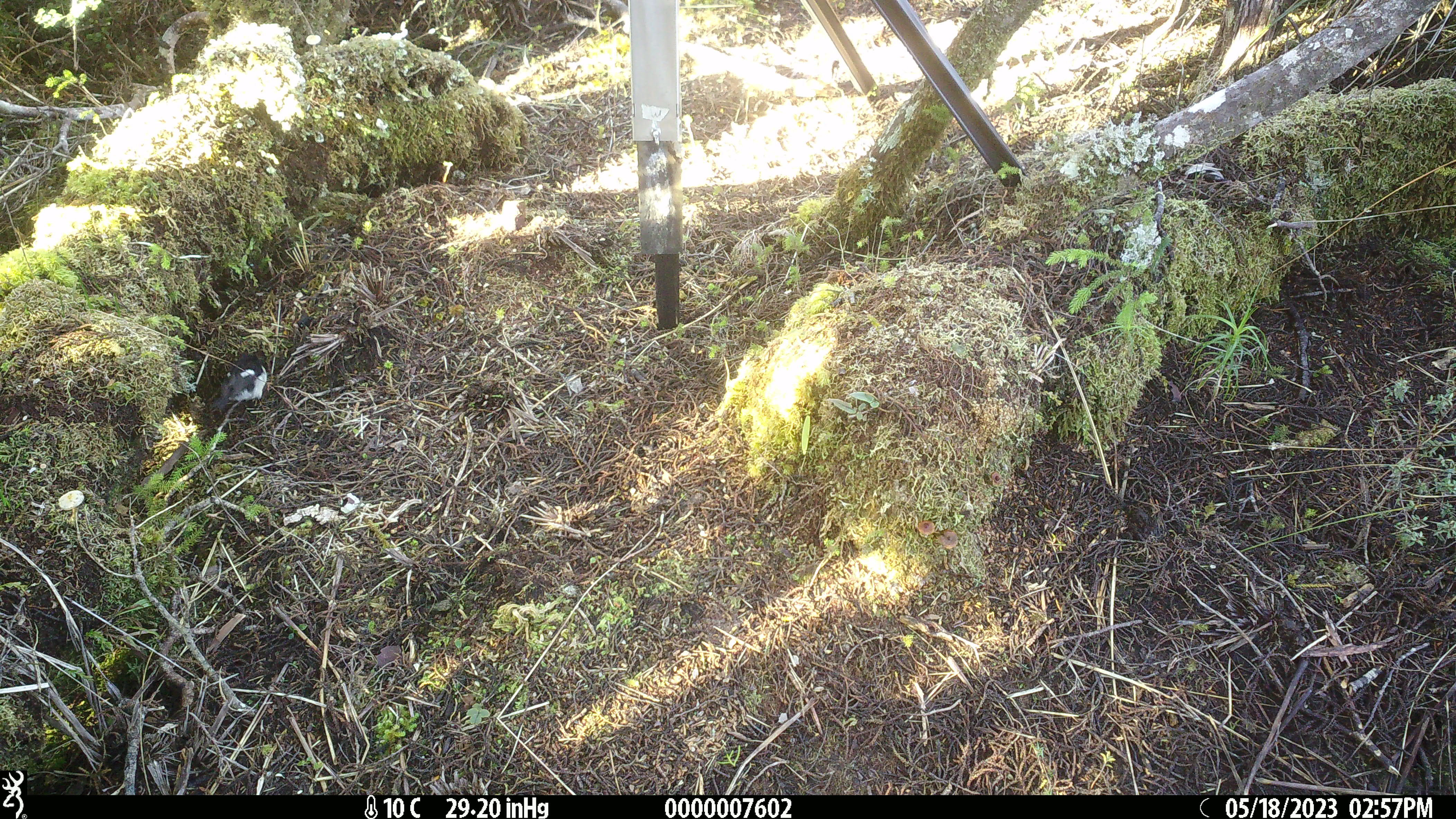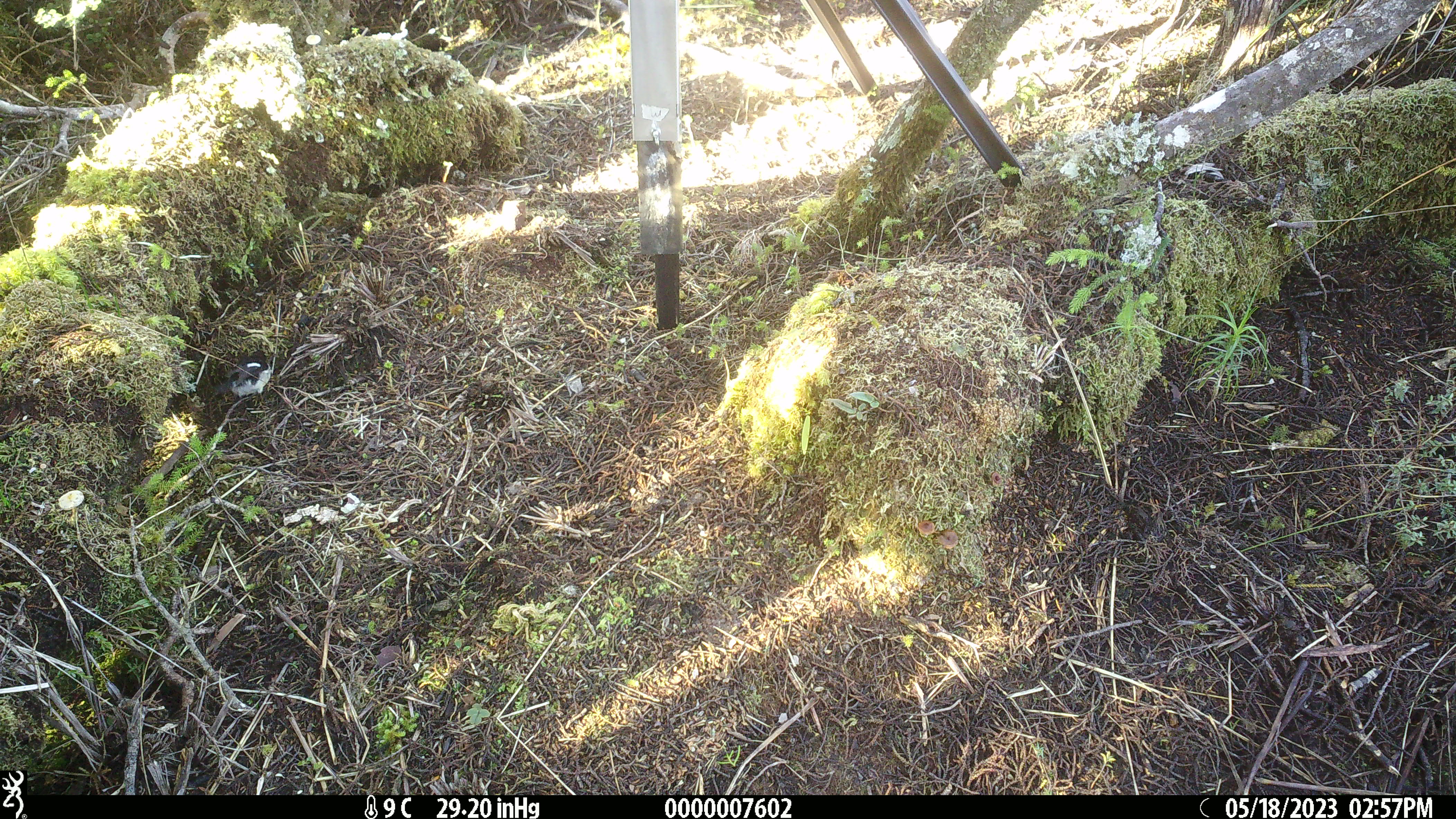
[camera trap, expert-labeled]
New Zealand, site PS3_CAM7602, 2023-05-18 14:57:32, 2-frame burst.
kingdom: Animalia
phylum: Chordata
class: Aves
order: Passeriformes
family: Petroicidae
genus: Petroica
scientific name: Petroica macrocephala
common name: tomtit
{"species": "tomtit (Petroica macrocephala)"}